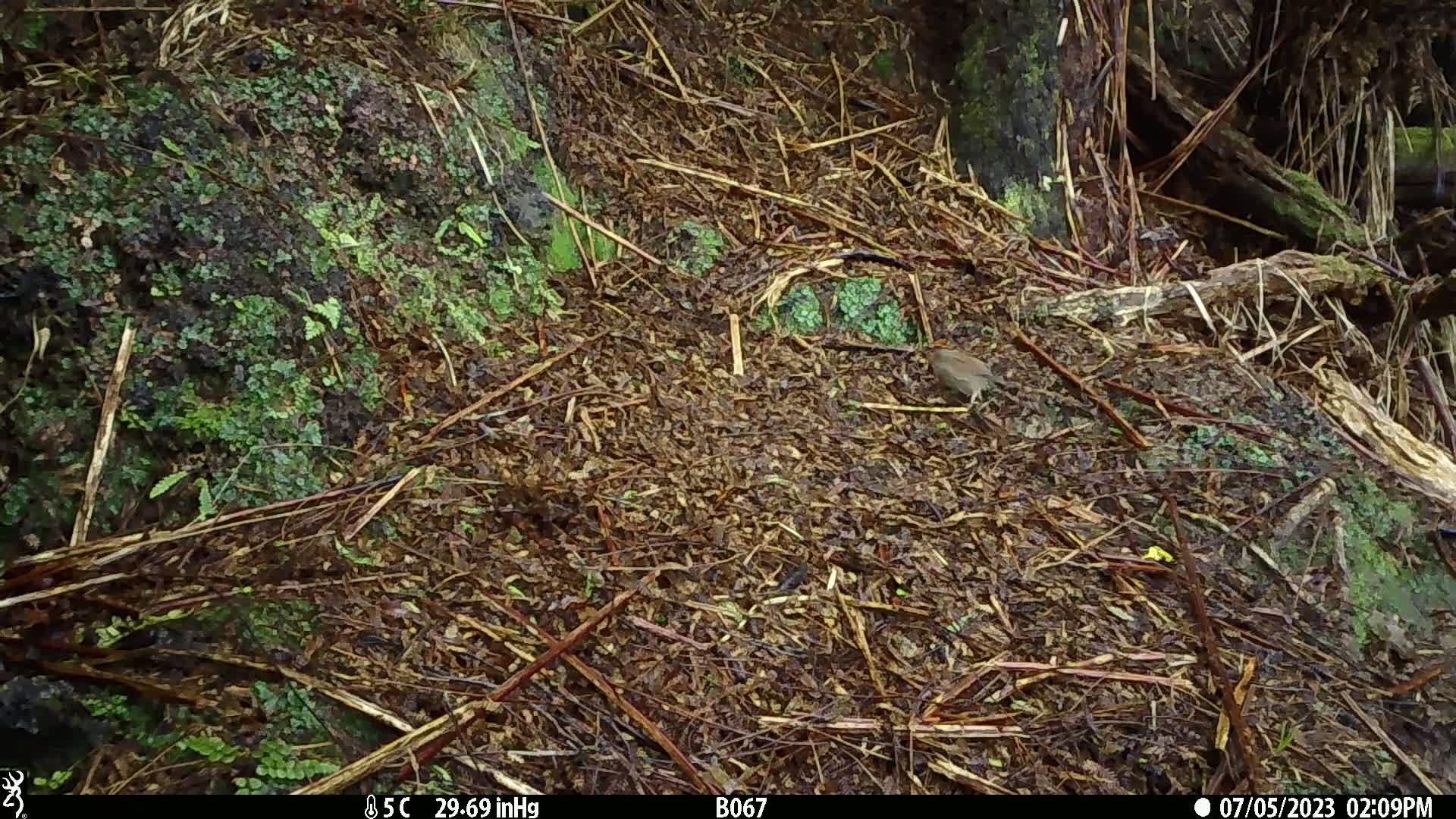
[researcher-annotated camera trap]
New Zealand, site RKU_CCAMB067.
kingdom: Animalia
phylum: Chordata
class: Aves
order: Passeriformes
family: Prunellidae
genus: Prunella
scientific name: Prunella modularis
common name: dunnock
Dunnock (Prunella modularis).